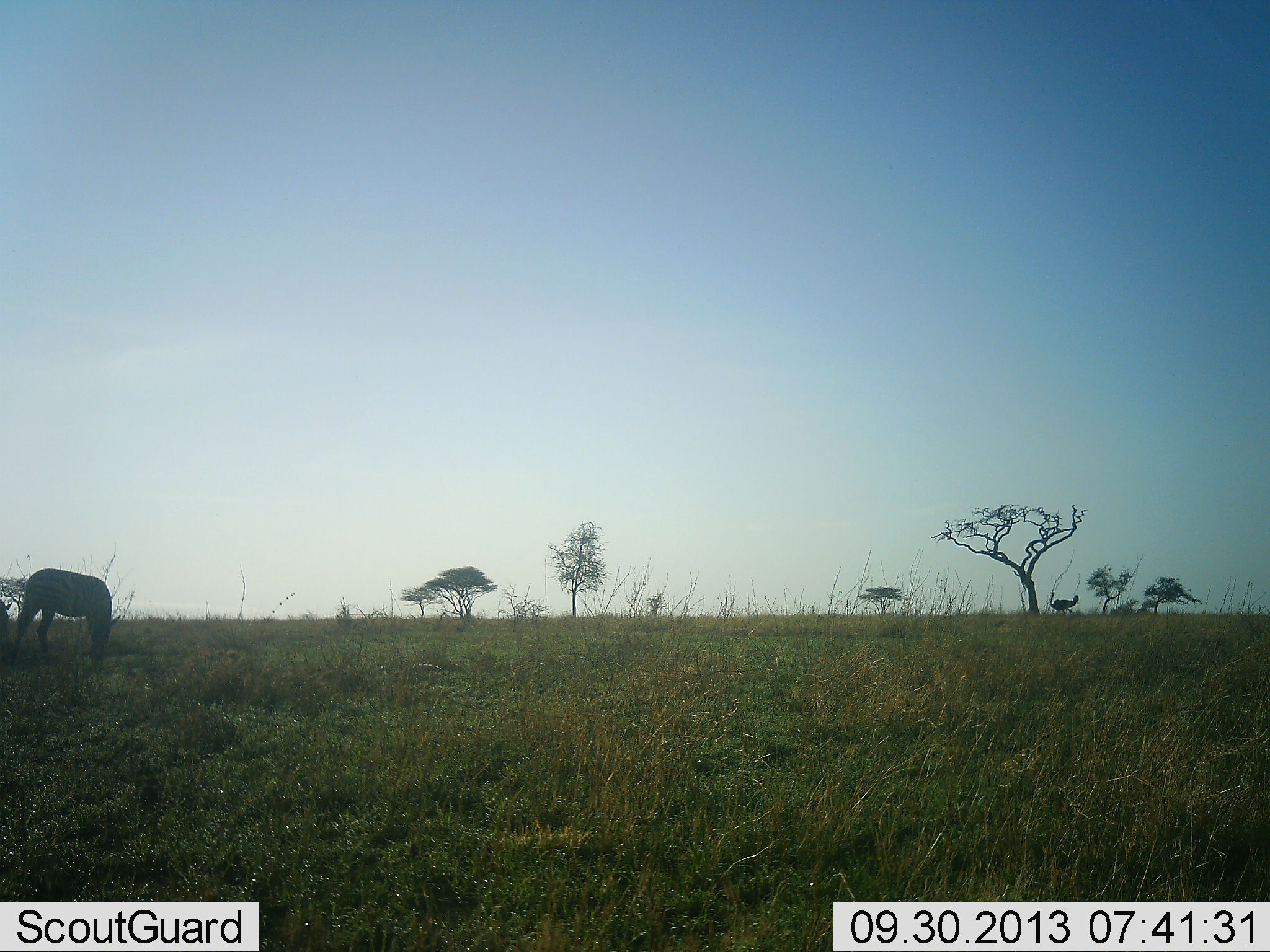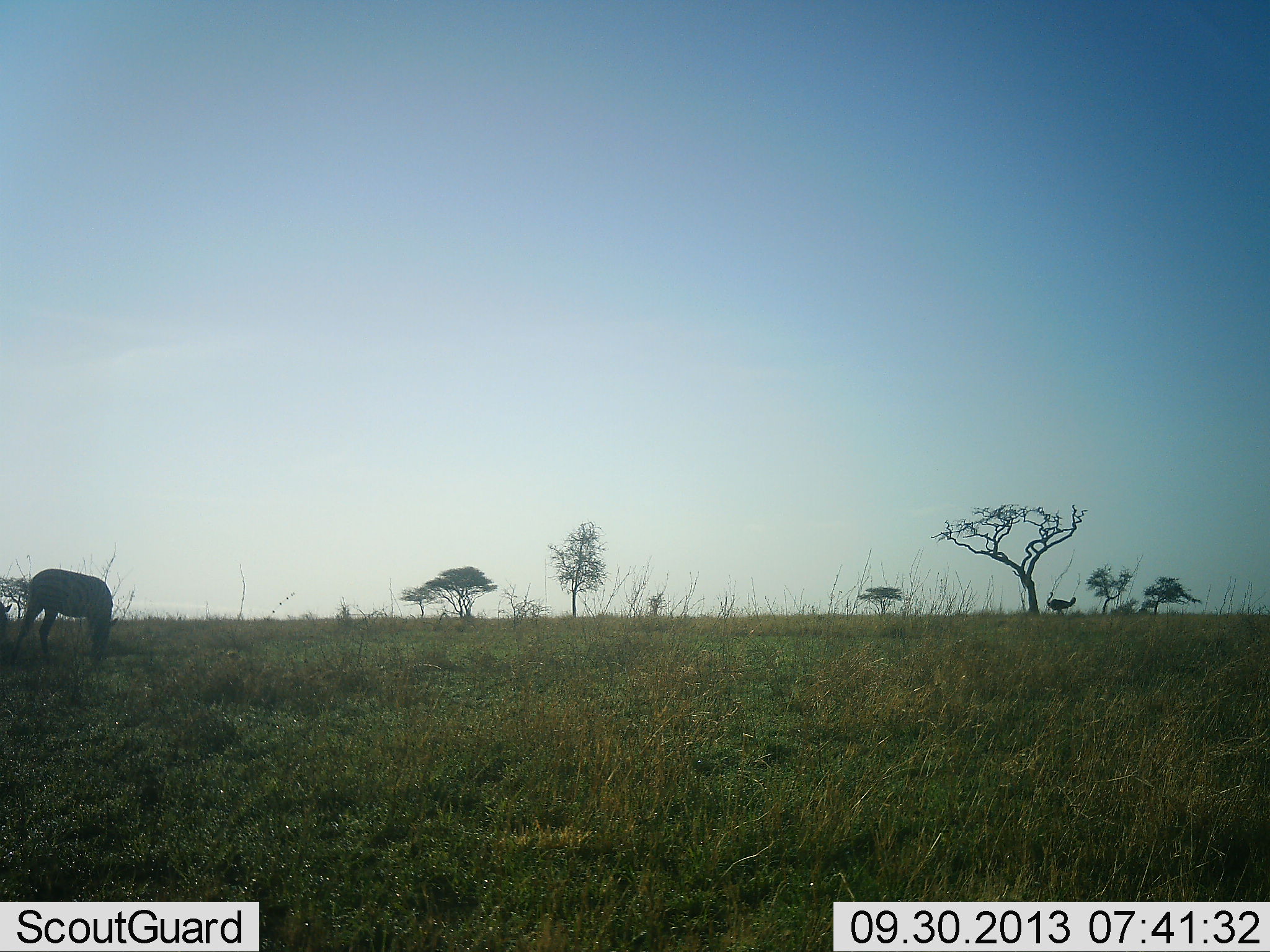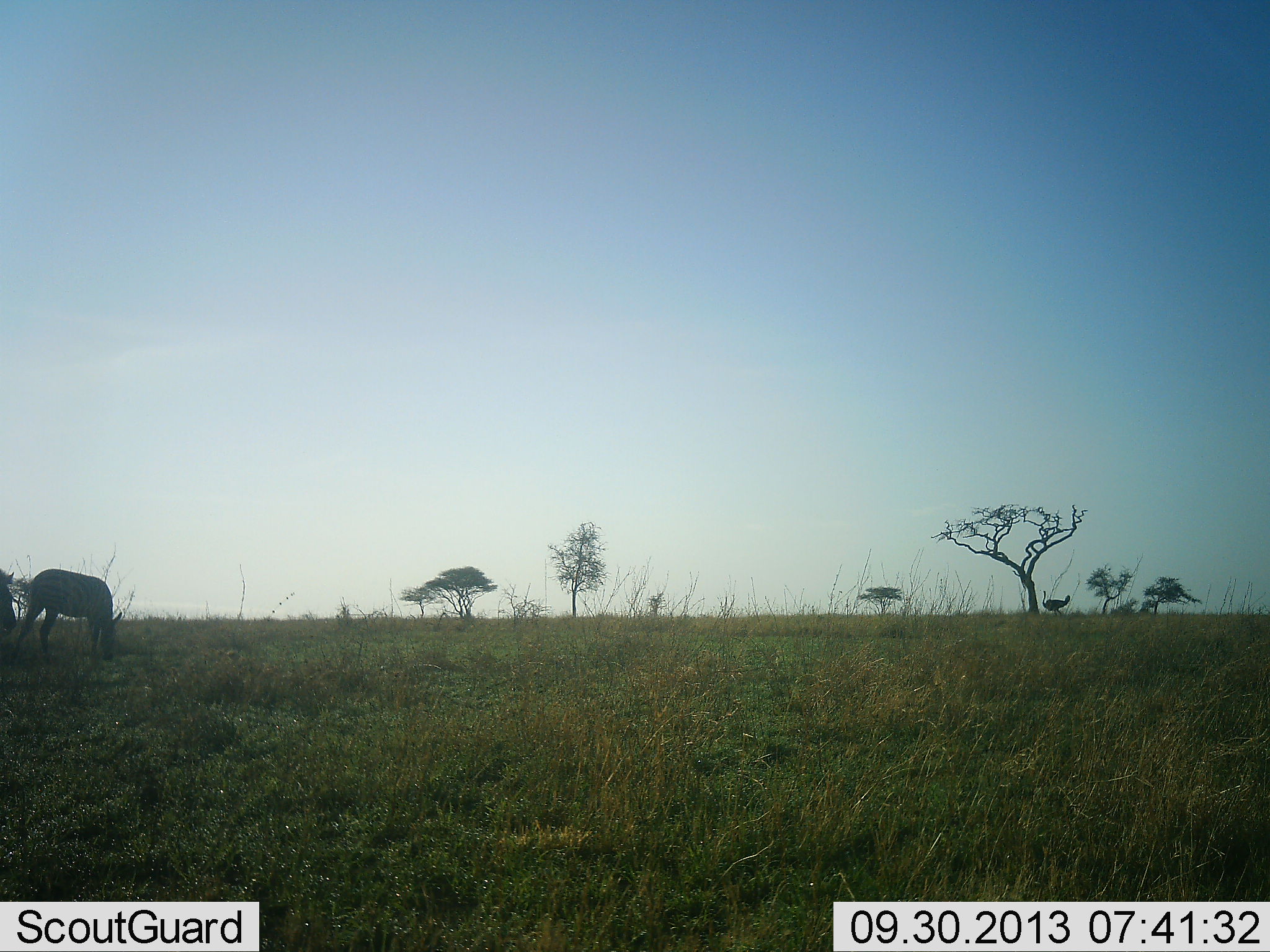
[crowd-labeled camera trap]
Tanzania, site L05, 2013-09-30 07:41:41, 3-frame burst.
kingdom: Animalia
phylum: Chordata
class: Aves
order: Struthioniformes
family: Struthionidae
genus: Struthio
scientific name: Struthio camelus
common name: ostrich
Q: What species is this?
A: Ostrich (Struthio camelus).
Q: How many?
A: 1.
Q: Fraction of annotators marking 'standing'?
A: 22%.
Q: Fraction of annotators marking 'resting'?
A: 0%.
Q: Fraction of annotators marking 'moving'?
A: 78%.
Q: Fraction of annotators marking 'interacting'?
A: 0%.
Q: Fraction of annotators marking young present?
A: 0%.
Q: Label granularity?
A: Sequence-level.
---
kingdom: Animalia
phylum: Chordata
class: Mammalia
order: Perissodactyla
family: Equidae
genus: Equus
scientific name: Equus quagga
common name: plains zebra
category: zebra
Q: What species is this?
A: Zebra (plains zebra) (Equus quagga).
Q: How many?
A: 2.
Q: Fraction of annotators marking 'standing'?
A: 29%.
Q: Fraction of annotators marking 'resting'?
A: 0%.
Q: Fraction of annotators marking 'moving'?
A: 6%.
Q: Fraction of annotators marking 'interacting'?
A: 0%.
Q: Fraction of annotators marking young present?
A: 0%.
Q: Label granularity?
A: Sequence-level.